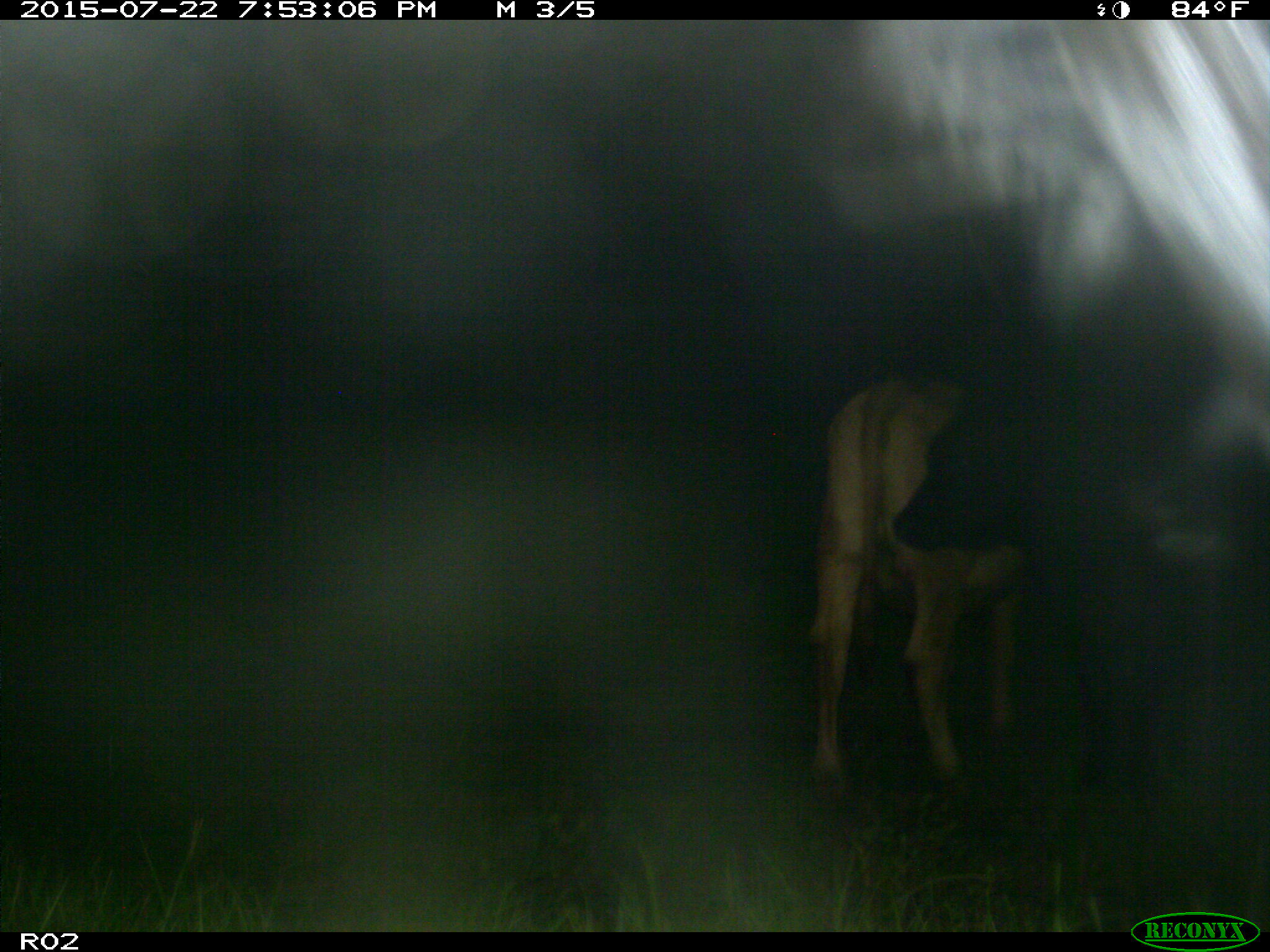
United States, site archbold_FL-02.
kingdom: Animalia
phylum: Chordata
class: Mammalia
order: Artiodactyla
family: Bovidae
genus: Bos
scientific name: Bos taurus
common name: domestic cow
Bos taurus (domestic cow).